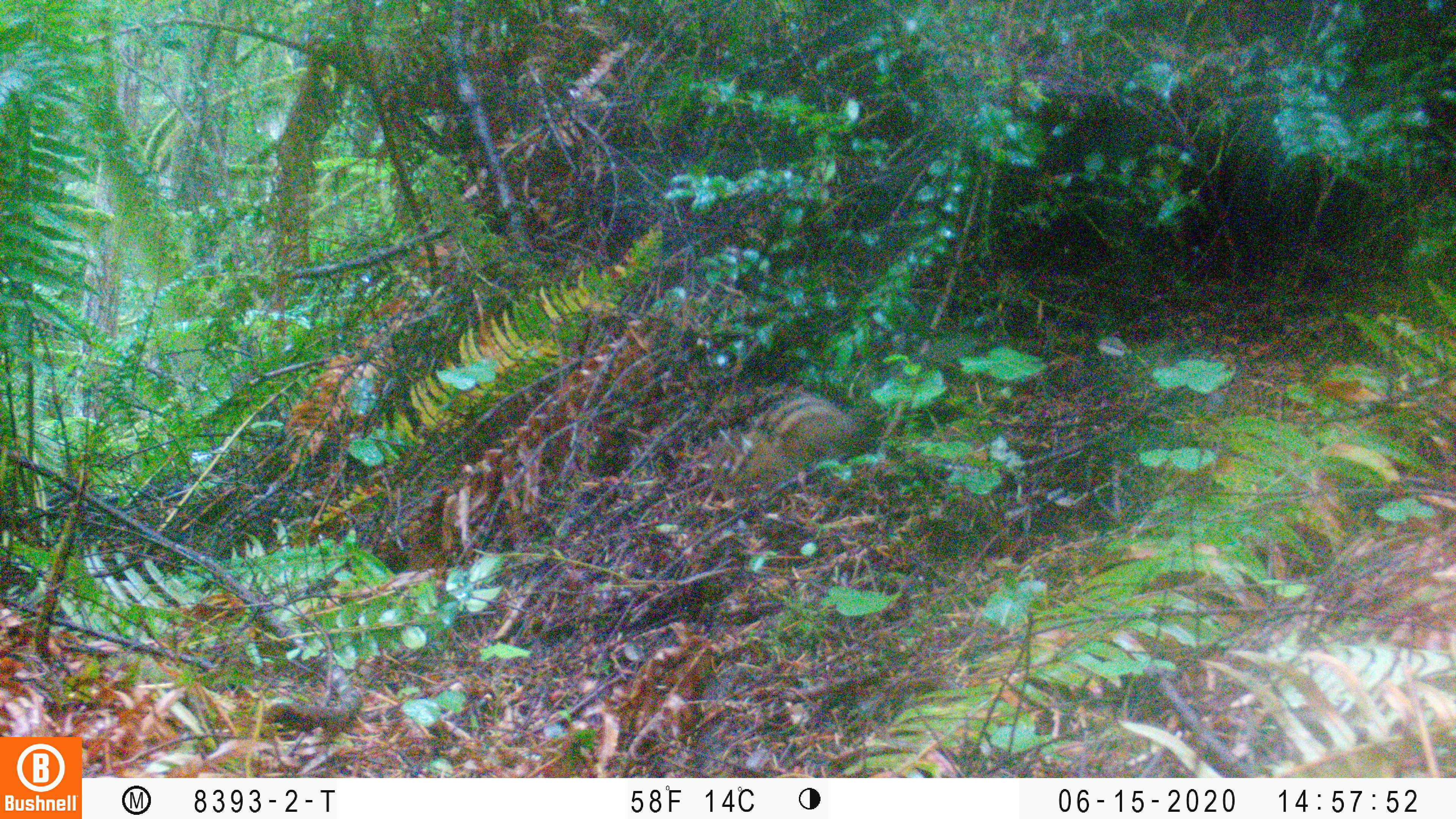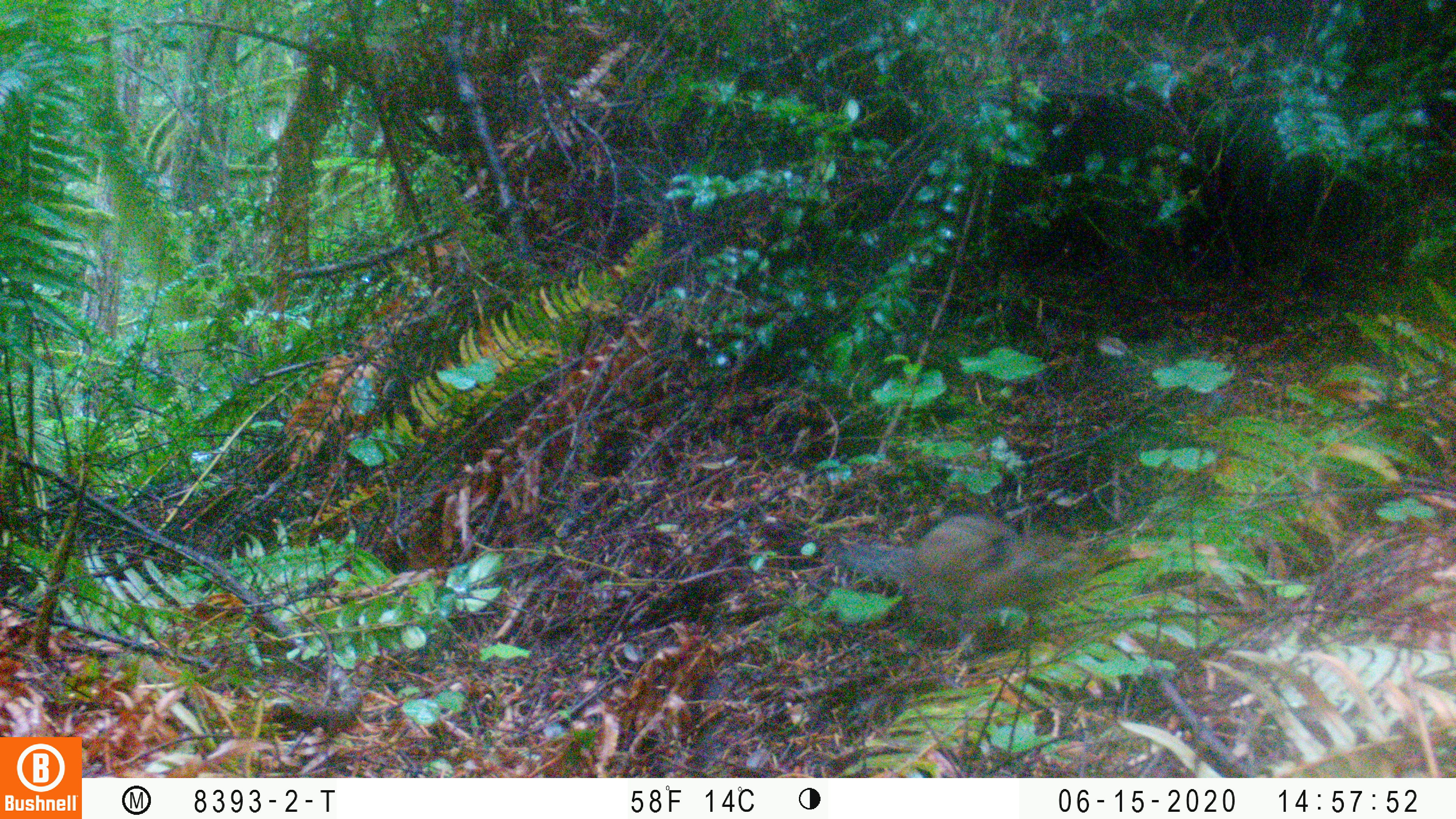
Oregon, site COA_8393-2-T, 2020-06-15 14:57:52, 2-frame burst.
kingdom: Animalia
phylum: Chordata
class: Mammalia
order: Rodentia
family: Sciuridae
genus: Neotamias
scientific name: Neotamias townsendii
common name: townsend's chipmunk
Townsend's chipmunk (Neotamias townsendii).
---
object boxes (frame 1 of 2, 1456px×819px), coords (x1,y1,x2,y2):
townsend's chipmunk: (703,326,980,501)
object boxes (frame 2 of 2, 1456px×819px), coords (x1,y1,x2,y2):
townsend's chipmunk: (828,511,1100,632)